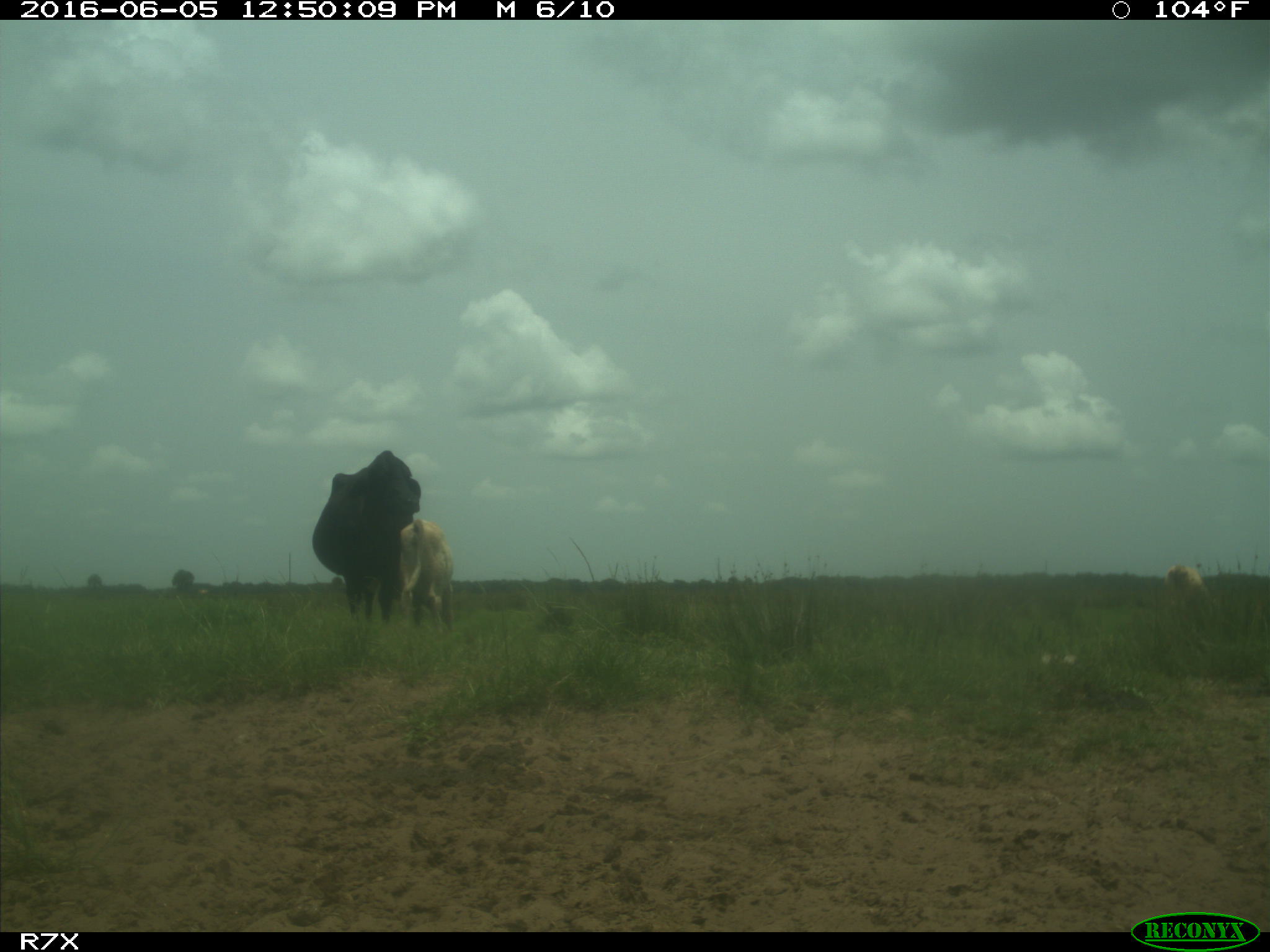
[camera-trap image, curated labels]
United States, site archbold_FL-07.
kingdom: Animalia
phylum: Chordata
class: Mammalia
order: Artiodactyla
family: Bovidae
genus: Bos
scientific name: Bos taurus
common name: domestic cow